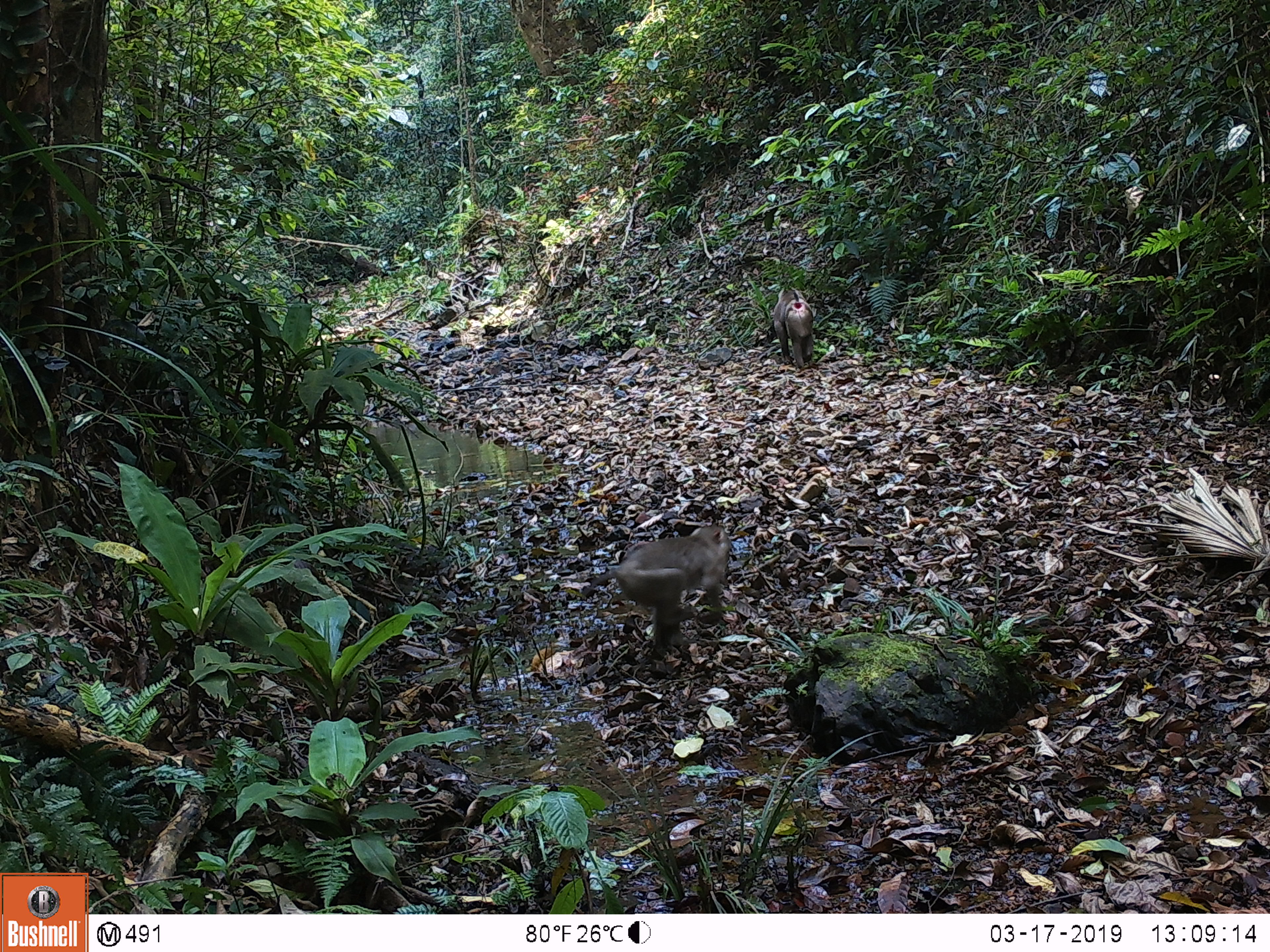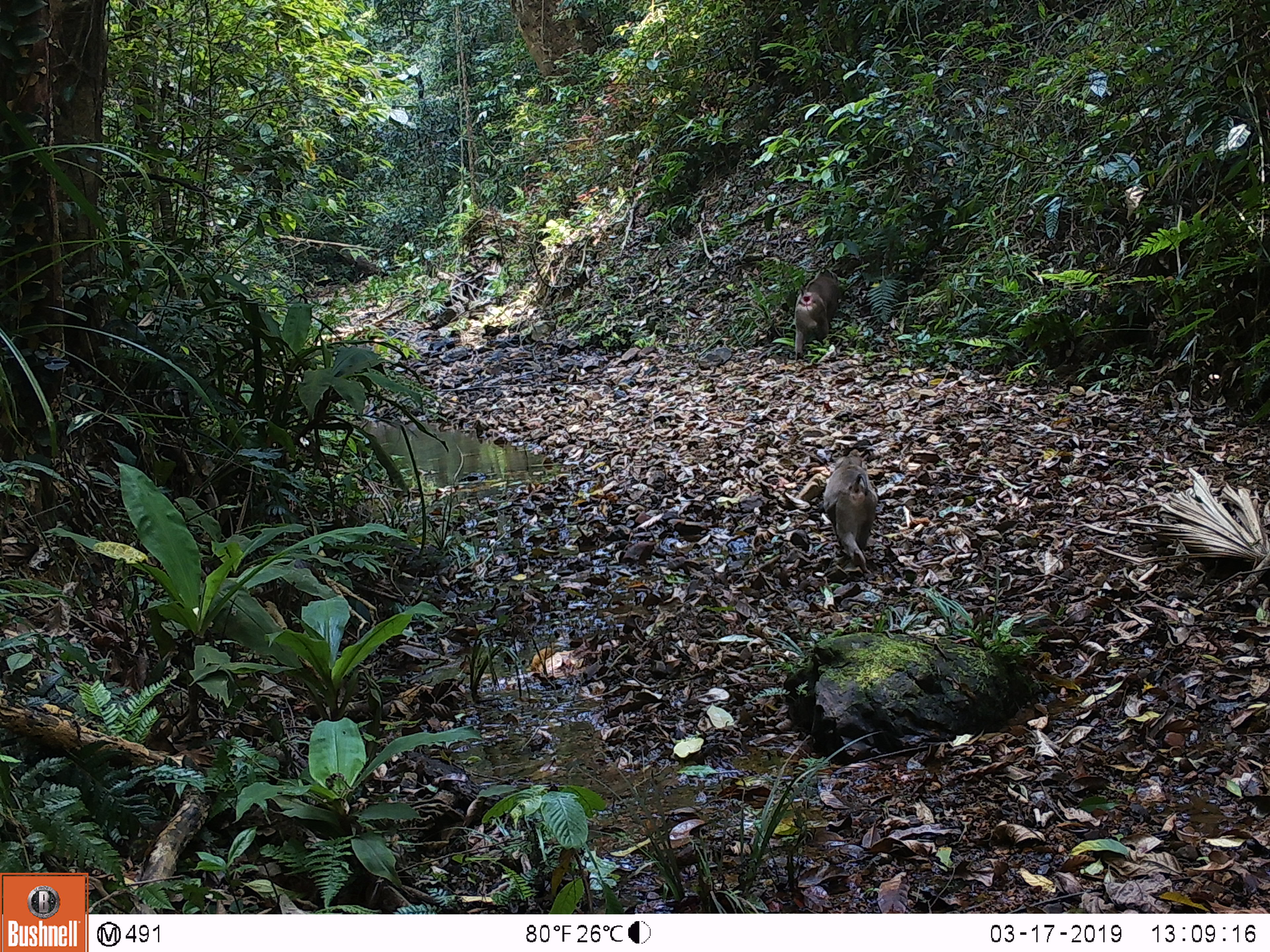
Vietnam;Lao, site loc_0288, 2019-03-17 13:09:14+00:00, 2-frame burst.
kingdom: Animalia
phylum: Chordata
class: Mammalia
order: Primates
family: Cercopithecidae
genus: Macaca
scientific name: Macaca nemestrina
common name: pig-tailed macaque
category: pig tailed macaque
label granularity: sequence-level